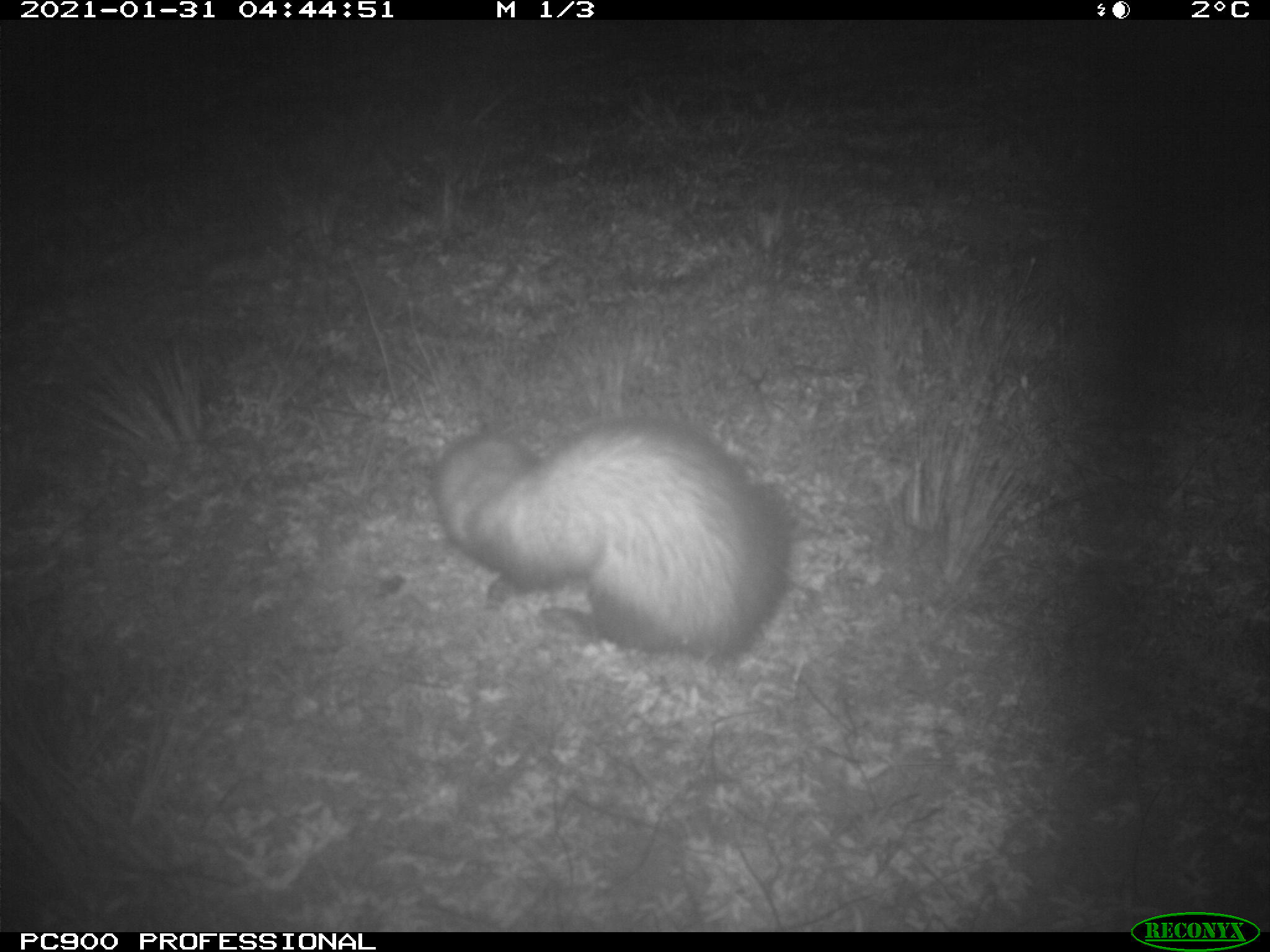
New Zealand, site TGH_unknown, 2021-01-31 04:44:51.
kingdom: Animalia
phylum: Chordata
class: Mammalia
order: Carnivora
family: Mustelidae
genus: Mustela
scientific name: Mustela furo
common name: ferret